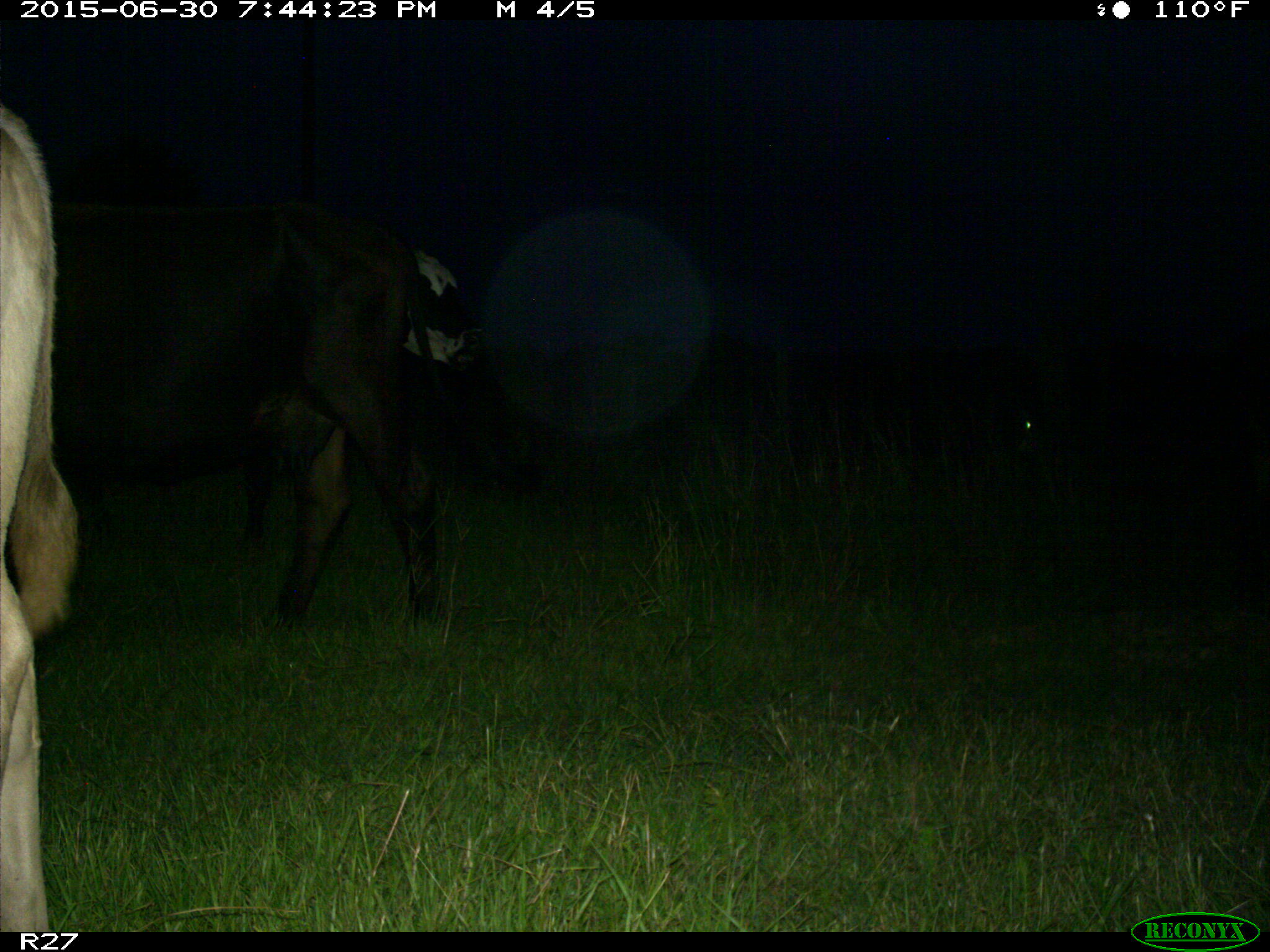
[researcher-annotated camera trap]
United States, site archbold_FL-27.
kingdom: Animalia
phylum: Chordata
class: Mammalia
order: Artiodactyla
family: Bovidae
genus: Bos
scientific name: Bos taurus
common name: domestic cow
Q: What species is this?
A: Bos taurus (domestic cow).